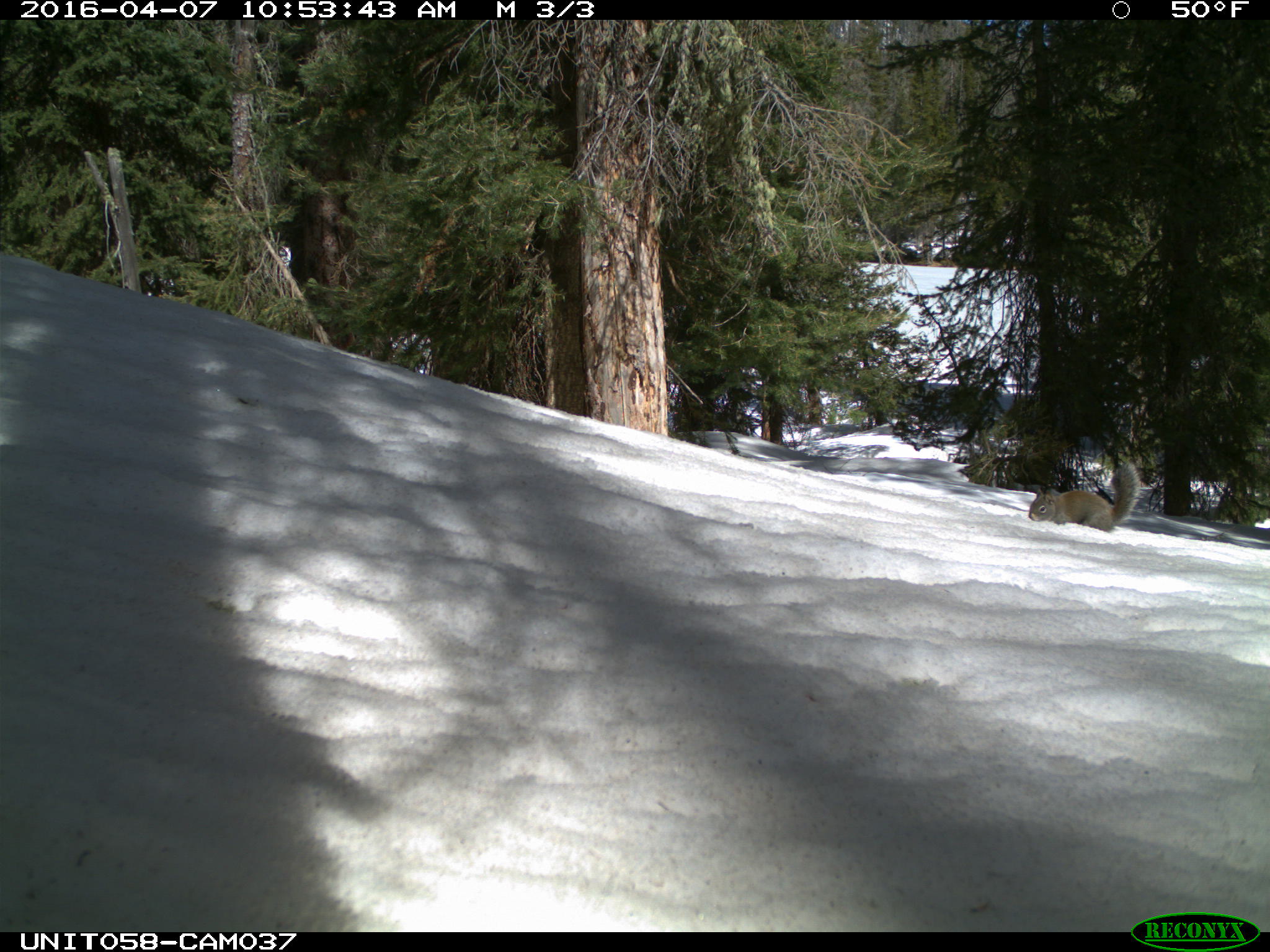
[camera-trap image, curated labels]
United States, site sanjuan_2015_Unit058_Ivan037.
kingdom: Animalia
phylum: Chordata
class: Mammalia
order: Rodentia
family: Sciuridae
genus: Tamiasciurus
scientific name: Tamiasciurus hudsonicus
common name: american red squirrel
Tamiasciurus hudsonicus (american red squirrel).